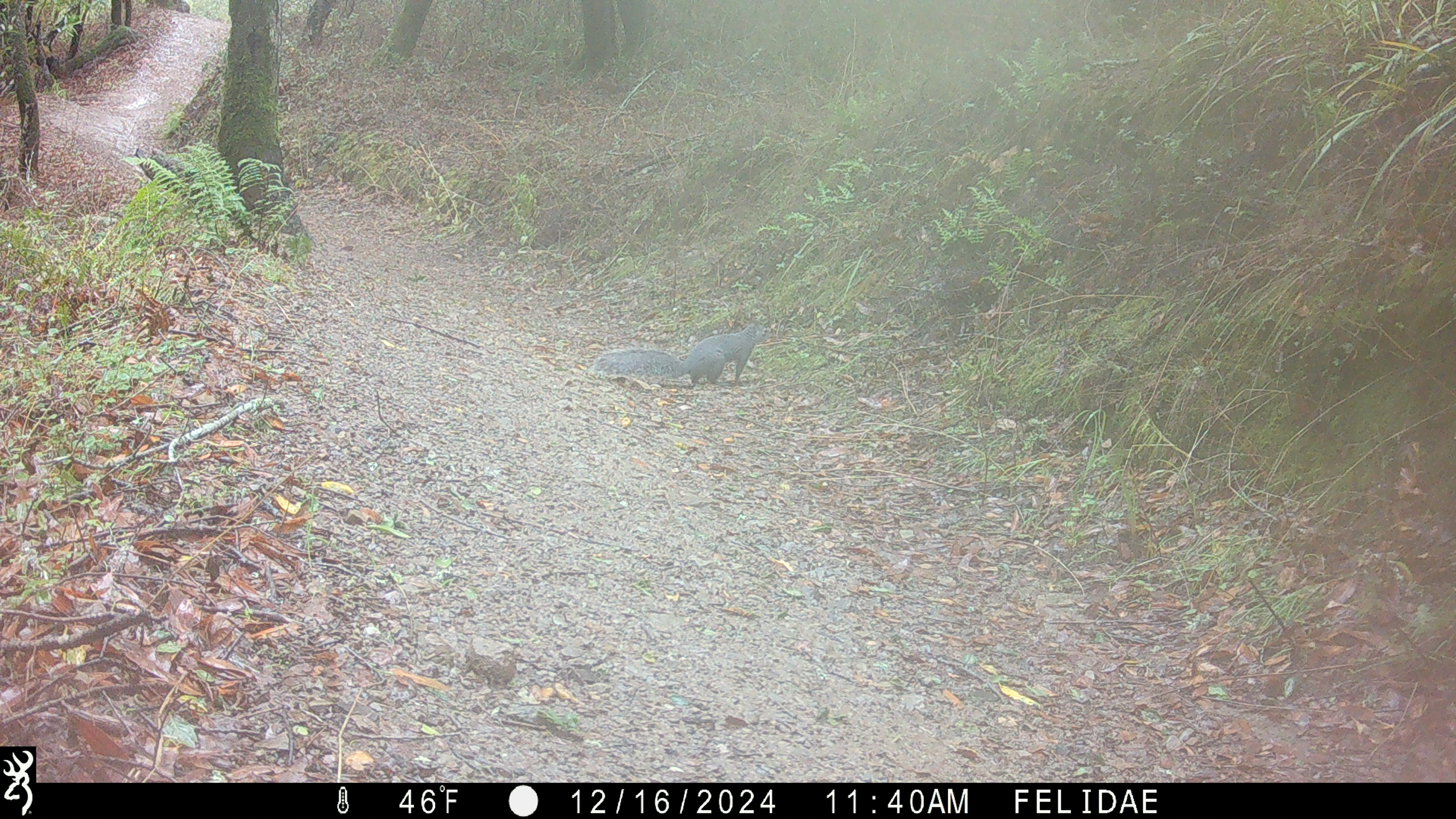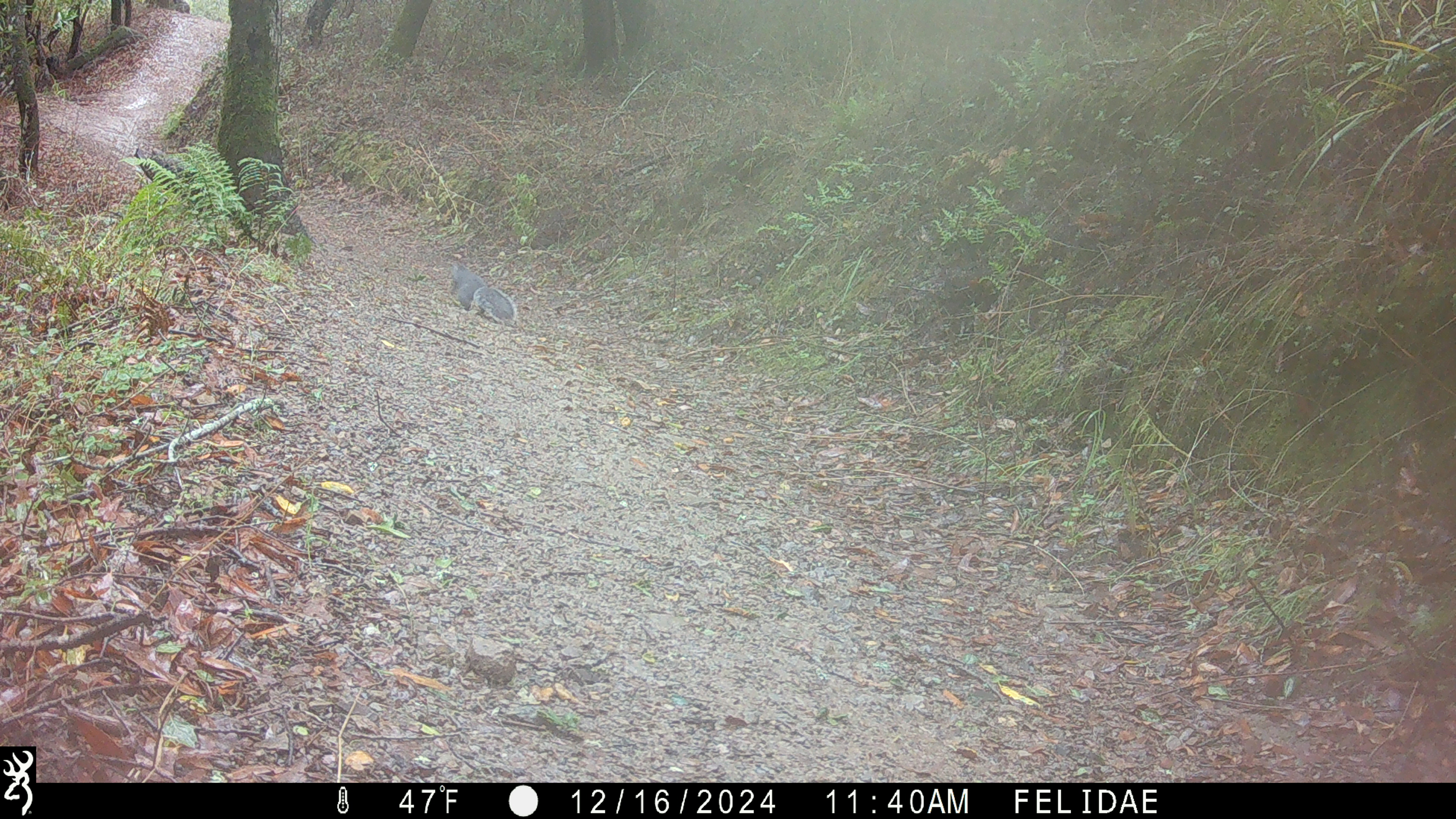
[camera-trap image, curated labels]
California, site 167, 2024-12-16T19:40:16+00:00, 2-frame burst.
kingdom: Animalia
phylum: Chordata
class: Mammalia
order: Rodentia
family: Sciuridae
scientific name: Sciuridae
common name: squirrel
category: unknown squirrel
Unknown squirrel (squirrel) (Sciuridae).